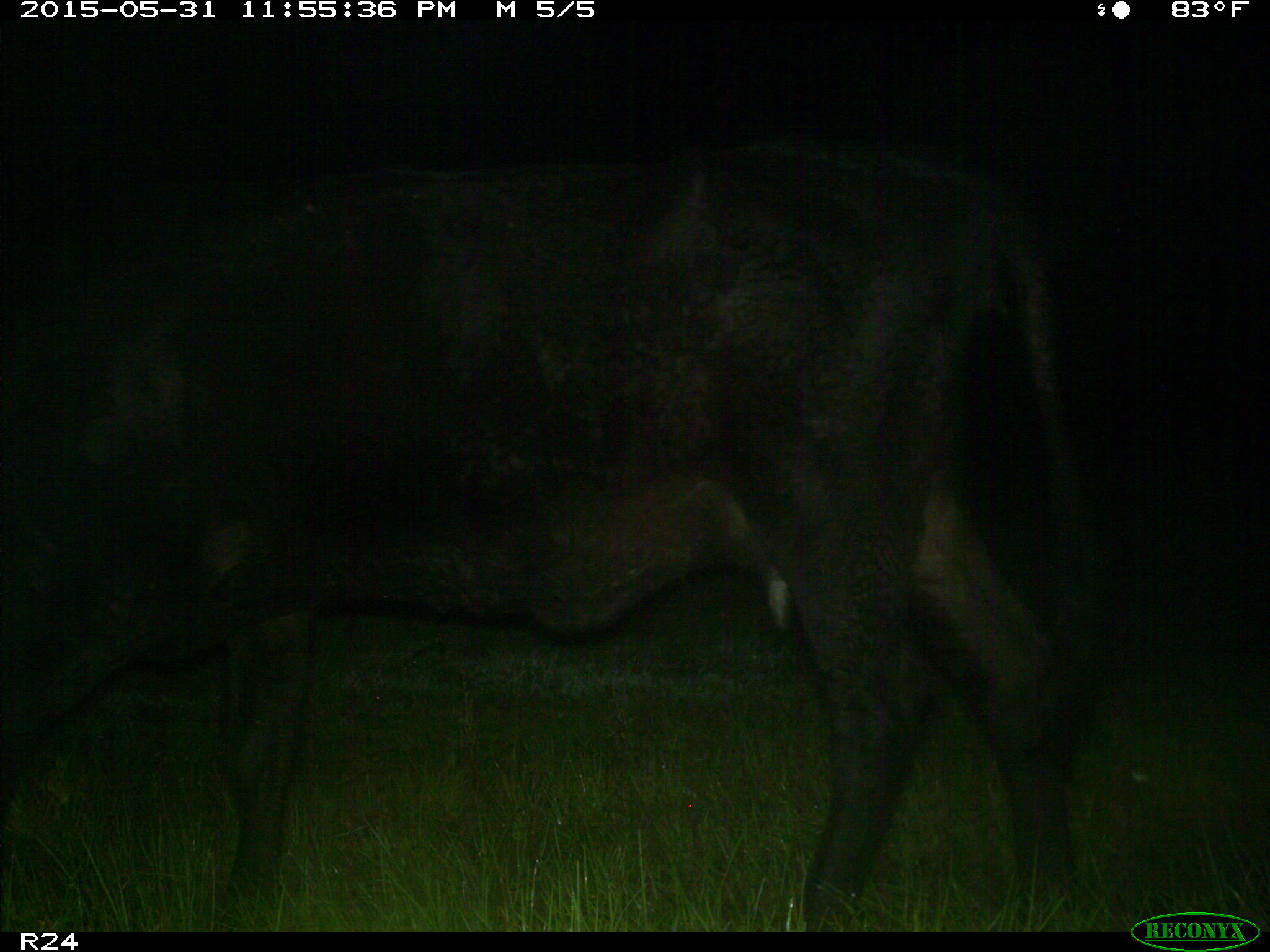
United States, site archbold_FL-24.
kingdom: Animalia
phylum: Chordata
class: Mammalia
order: Artiodactyla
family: Bovidae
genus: Bos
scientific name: Bos taurus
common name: domestic cow